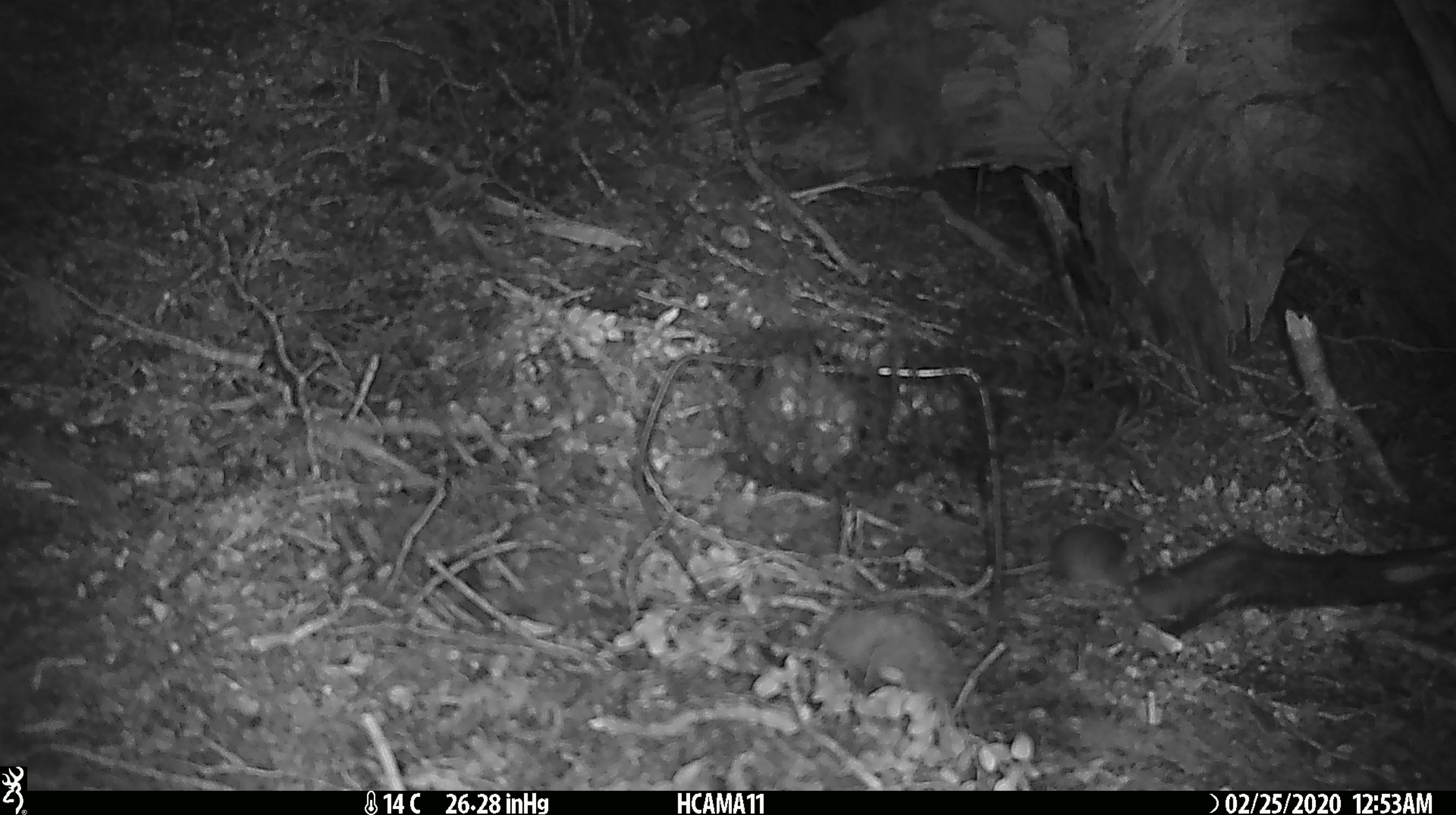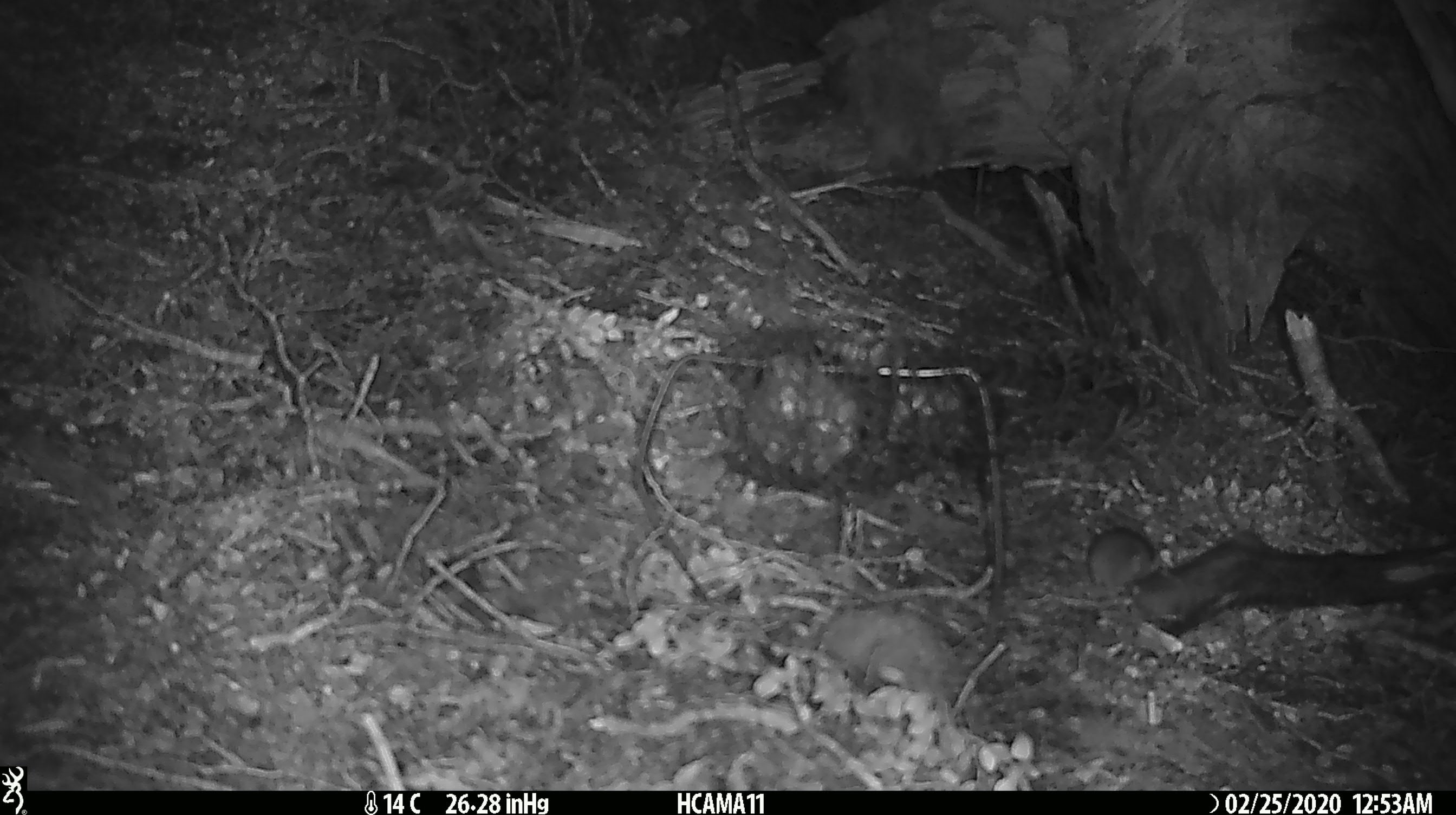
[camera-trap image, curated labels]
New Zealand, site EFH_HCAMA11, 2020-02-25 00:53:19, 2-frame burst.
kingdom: Animalia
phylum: Chordata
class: Mammalia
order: Rodentia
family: Muridae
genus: Mus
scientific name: Mus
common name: mouse